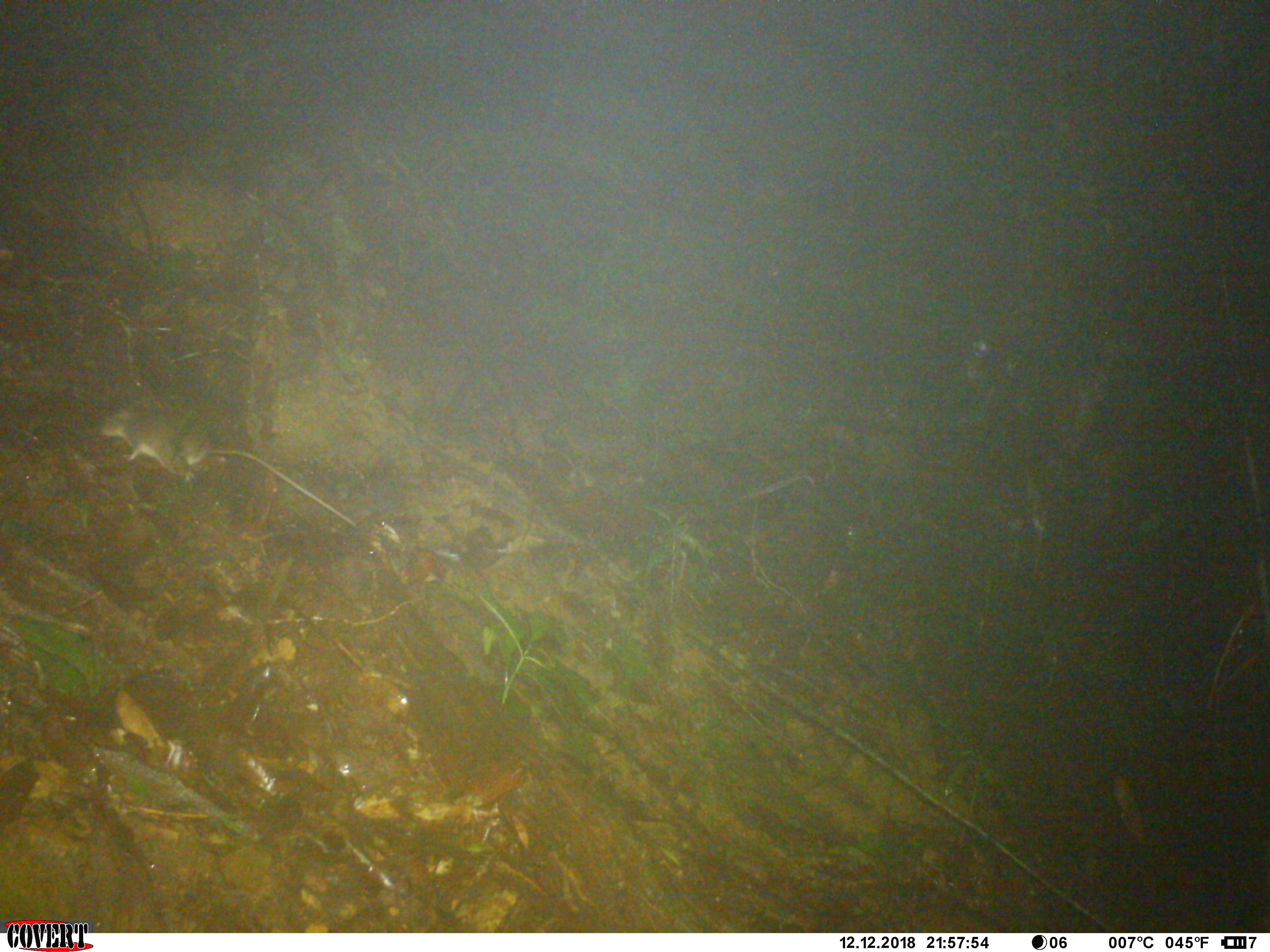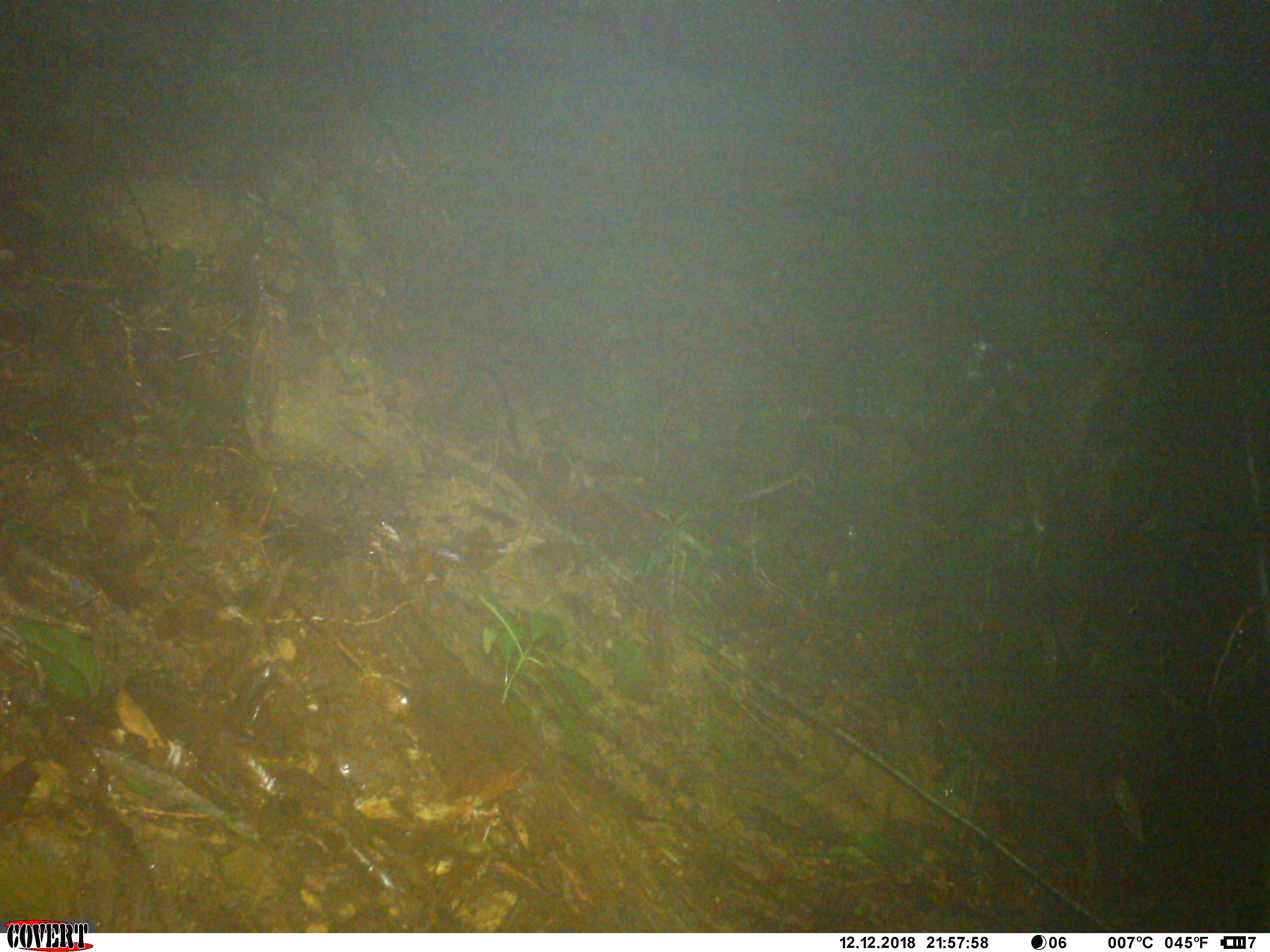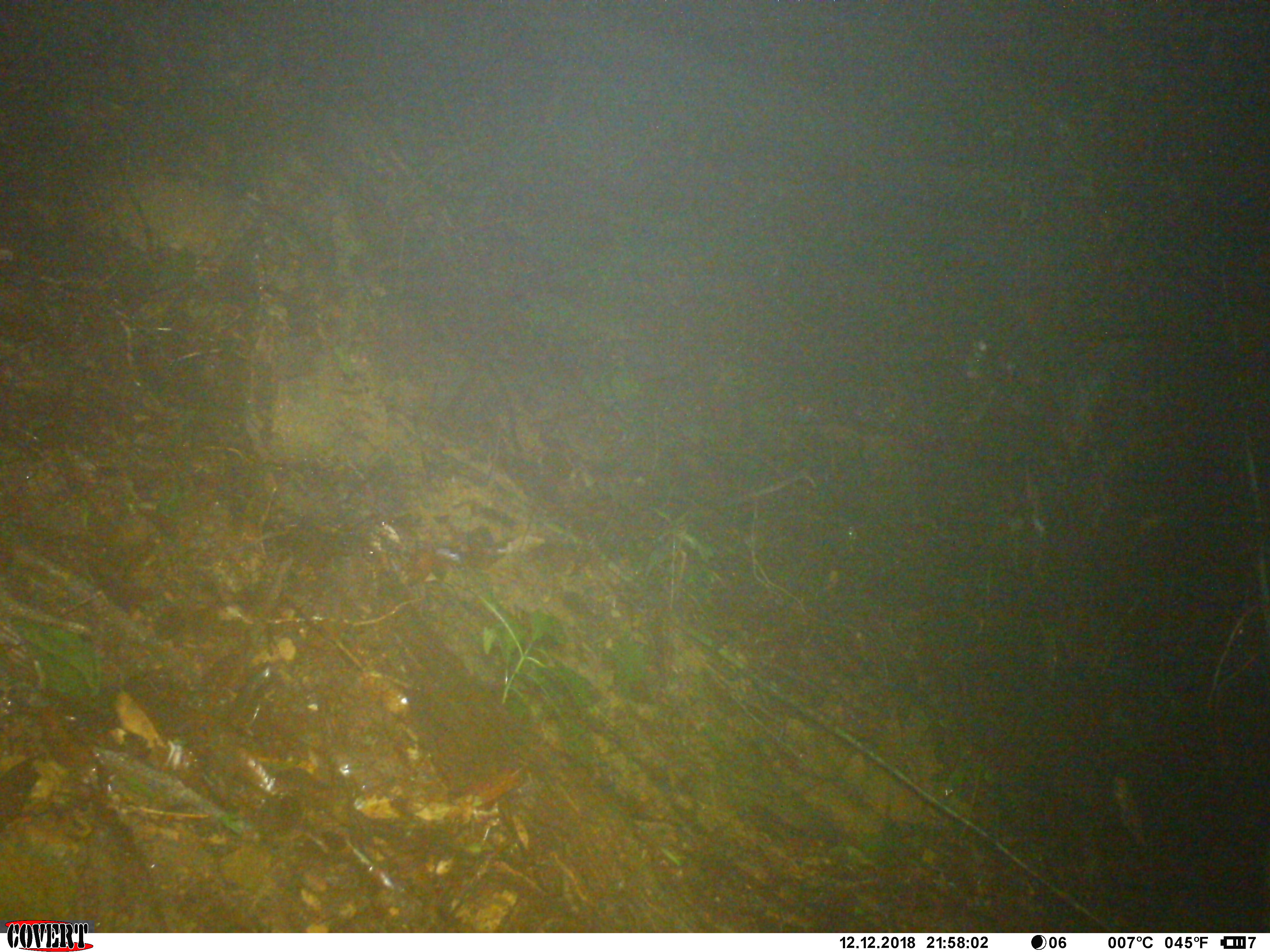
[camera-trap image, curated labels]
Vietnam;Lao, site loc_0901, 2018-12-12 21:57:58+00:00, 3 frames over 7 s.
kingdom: Animalia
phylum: Chordata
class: Mammalia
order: Rodentia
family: Muridae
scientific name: Muridae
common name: old-world mice and rats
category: unidentified murid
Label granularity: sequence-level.